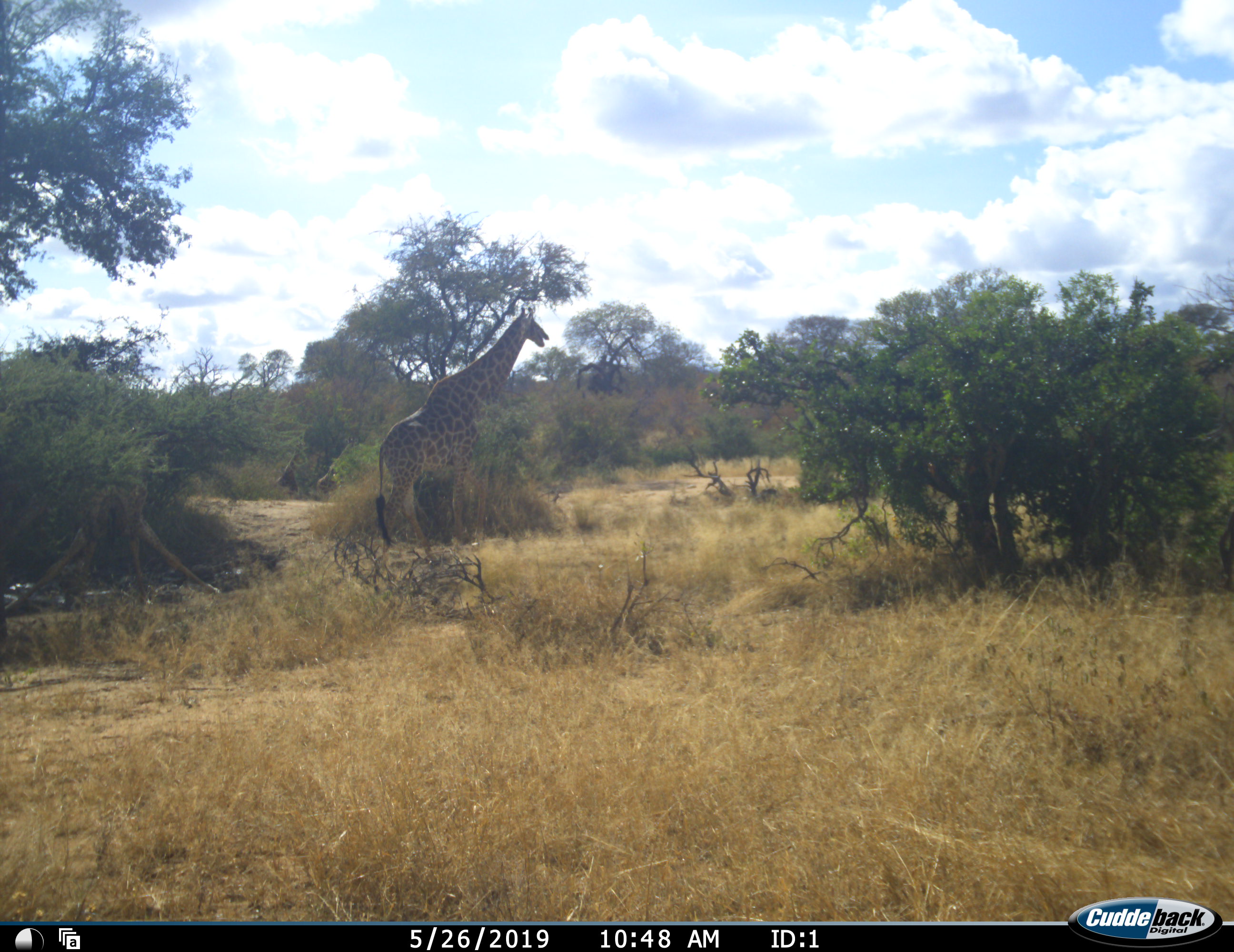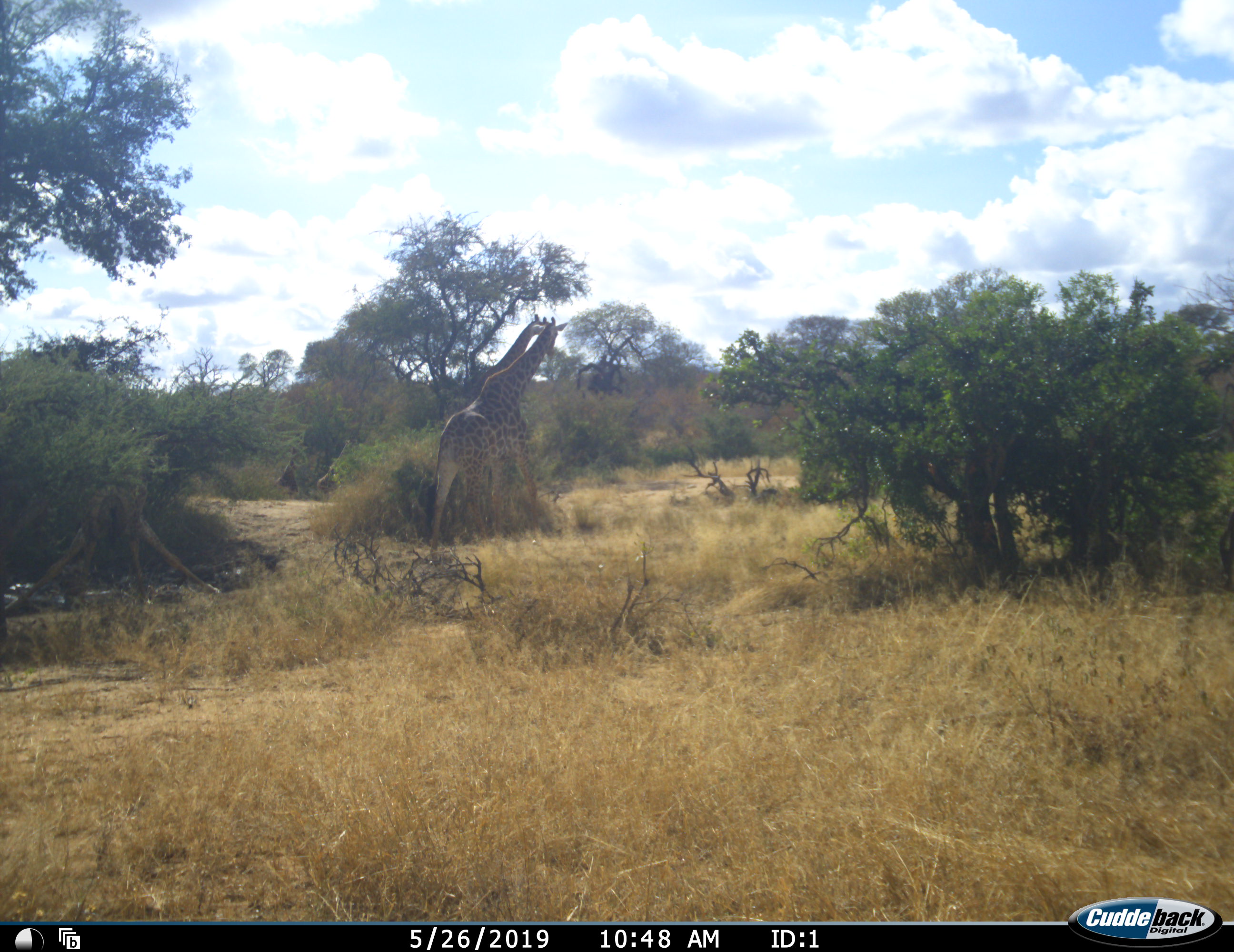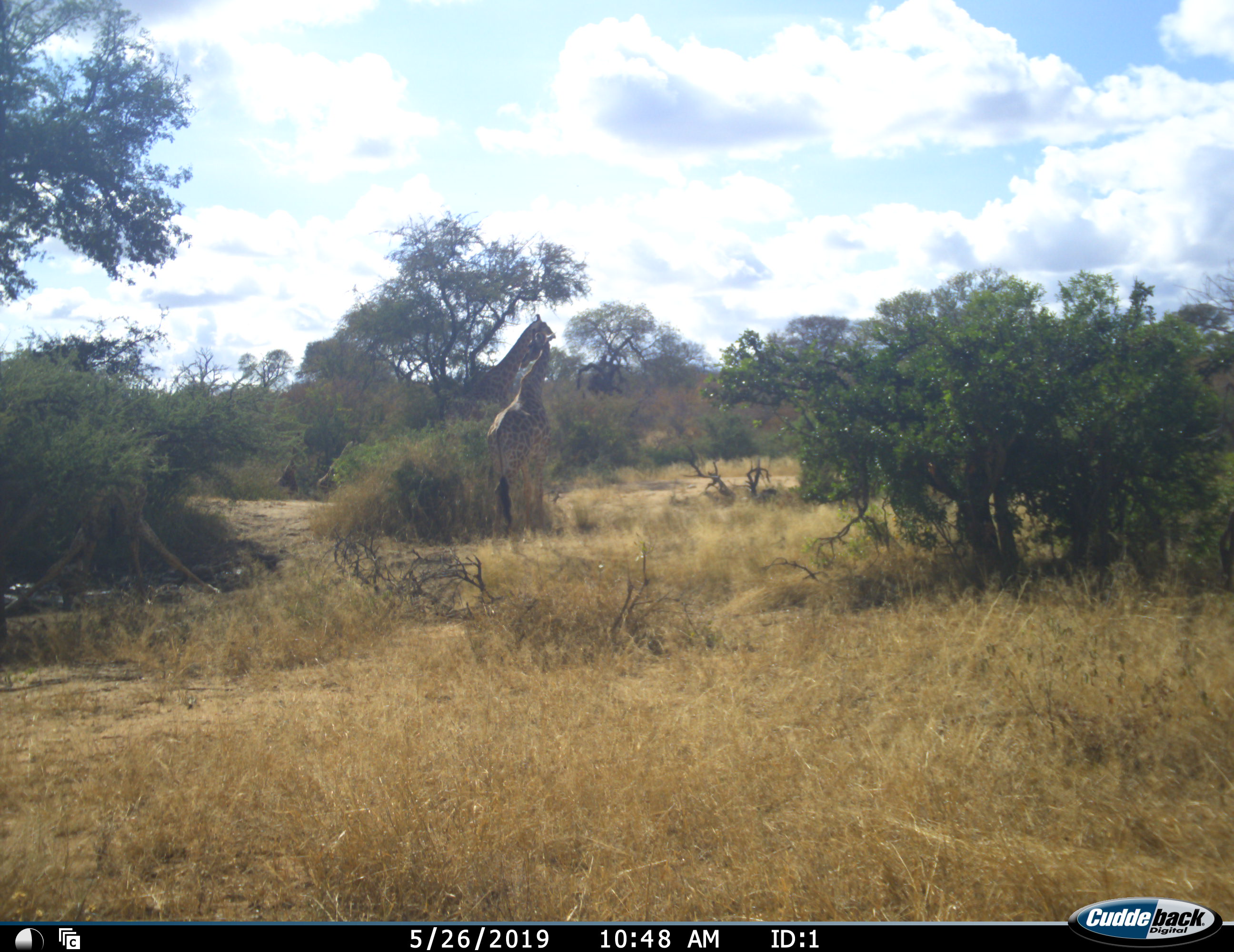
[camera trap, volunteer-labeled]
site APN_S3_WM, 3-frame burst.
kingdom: Animalia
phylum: Chordata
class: Mammalia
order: Artiodactyla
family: Giraffidae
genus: Giraffa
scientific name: Giraffa camelopardalis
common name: giraffe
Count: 2.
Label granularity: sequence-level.